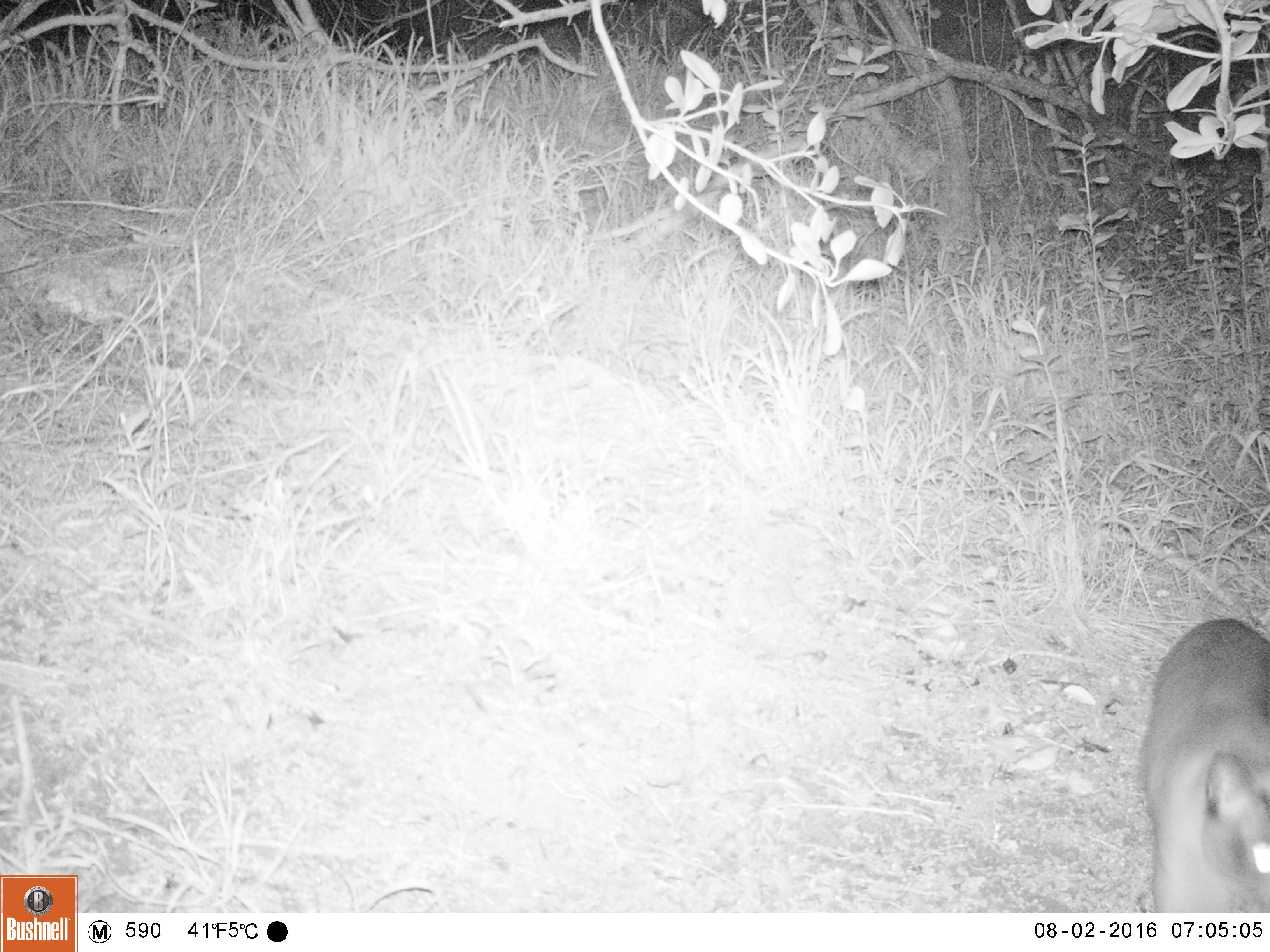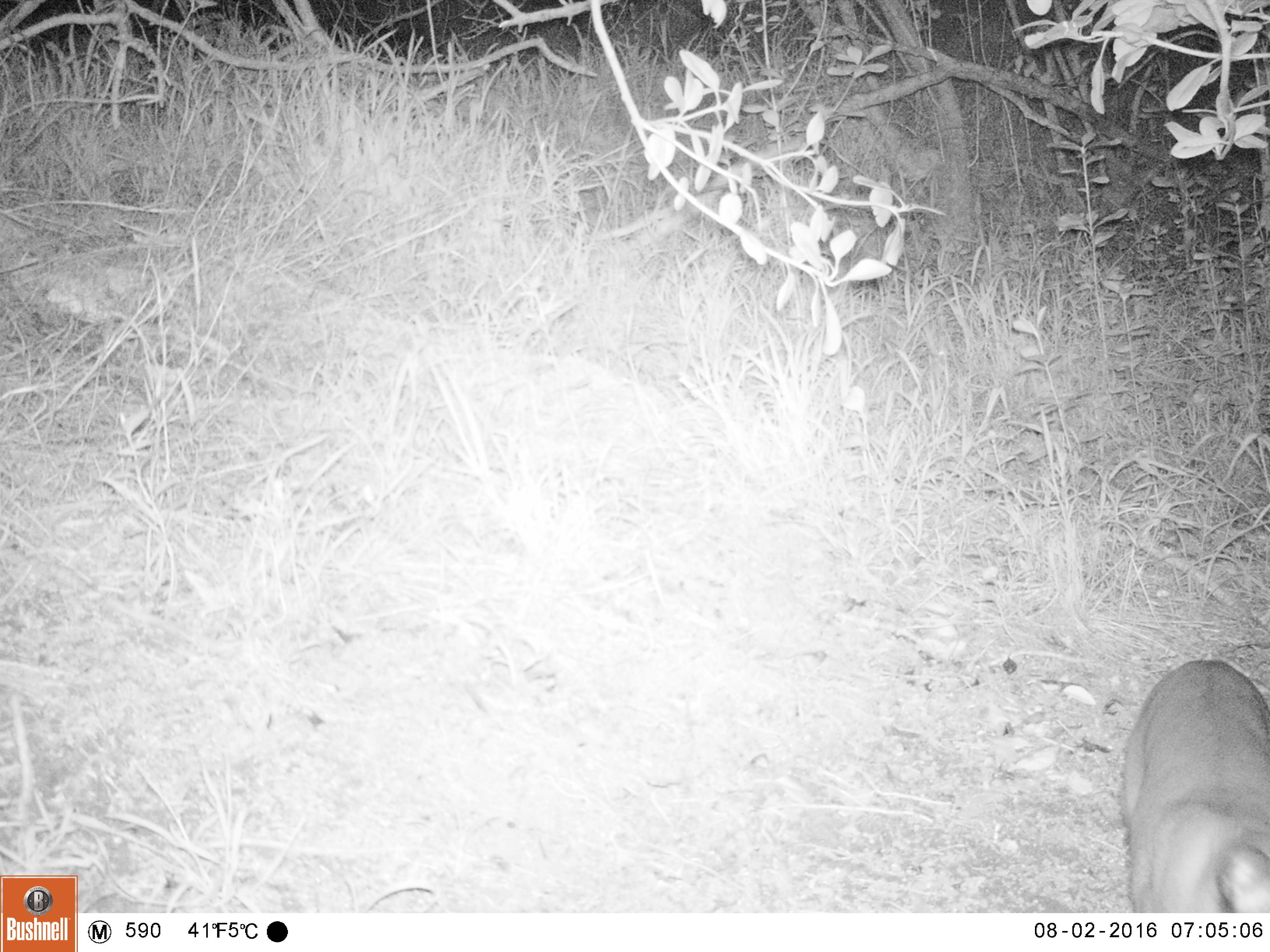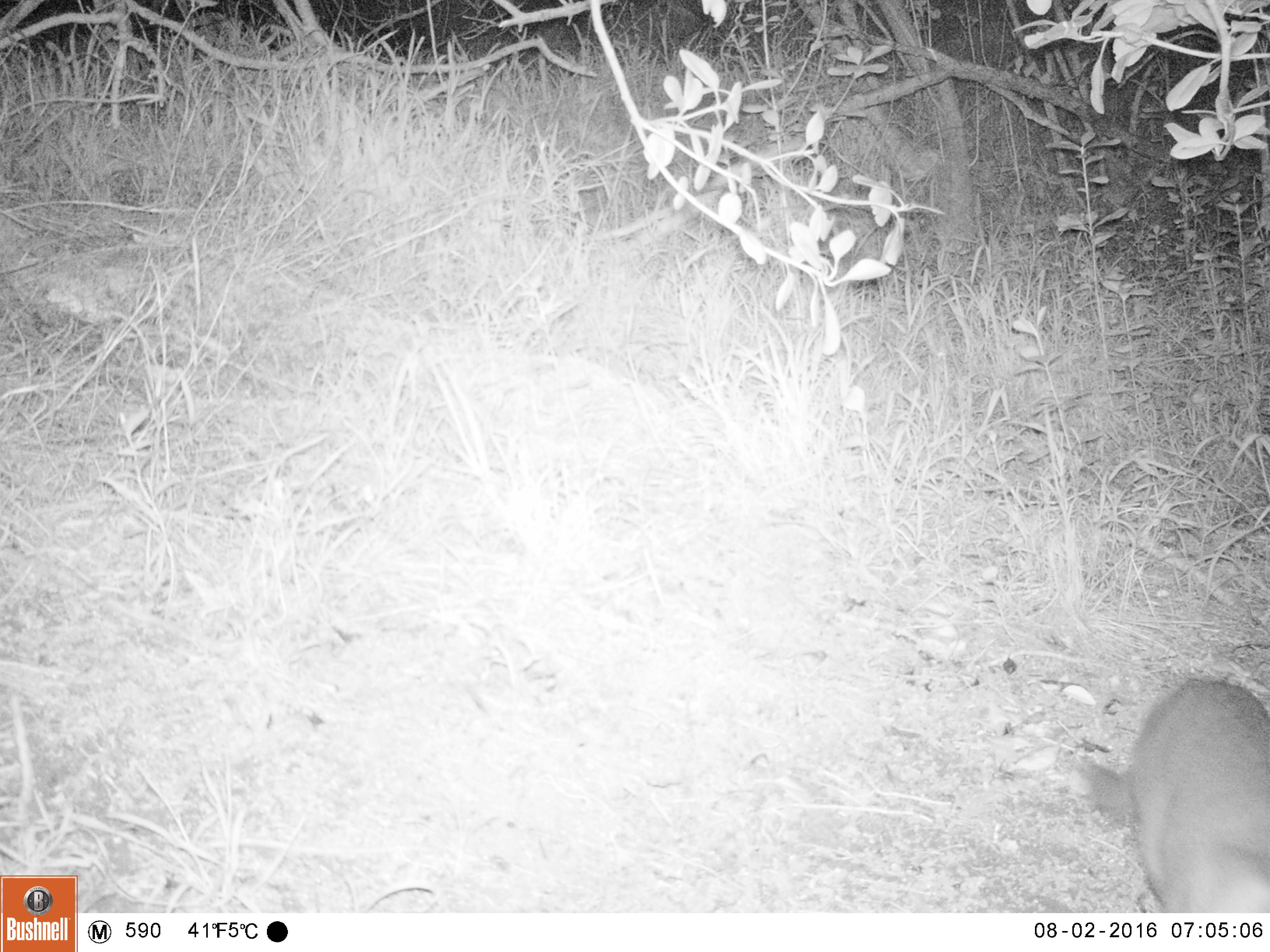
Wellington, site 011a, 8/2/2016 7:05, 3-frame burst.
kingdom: Animalia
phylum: Chordata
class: Mammalia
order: Carnivora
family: Felidae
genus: Felis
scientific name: Felis catus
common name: cat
Cat (Felis catus).